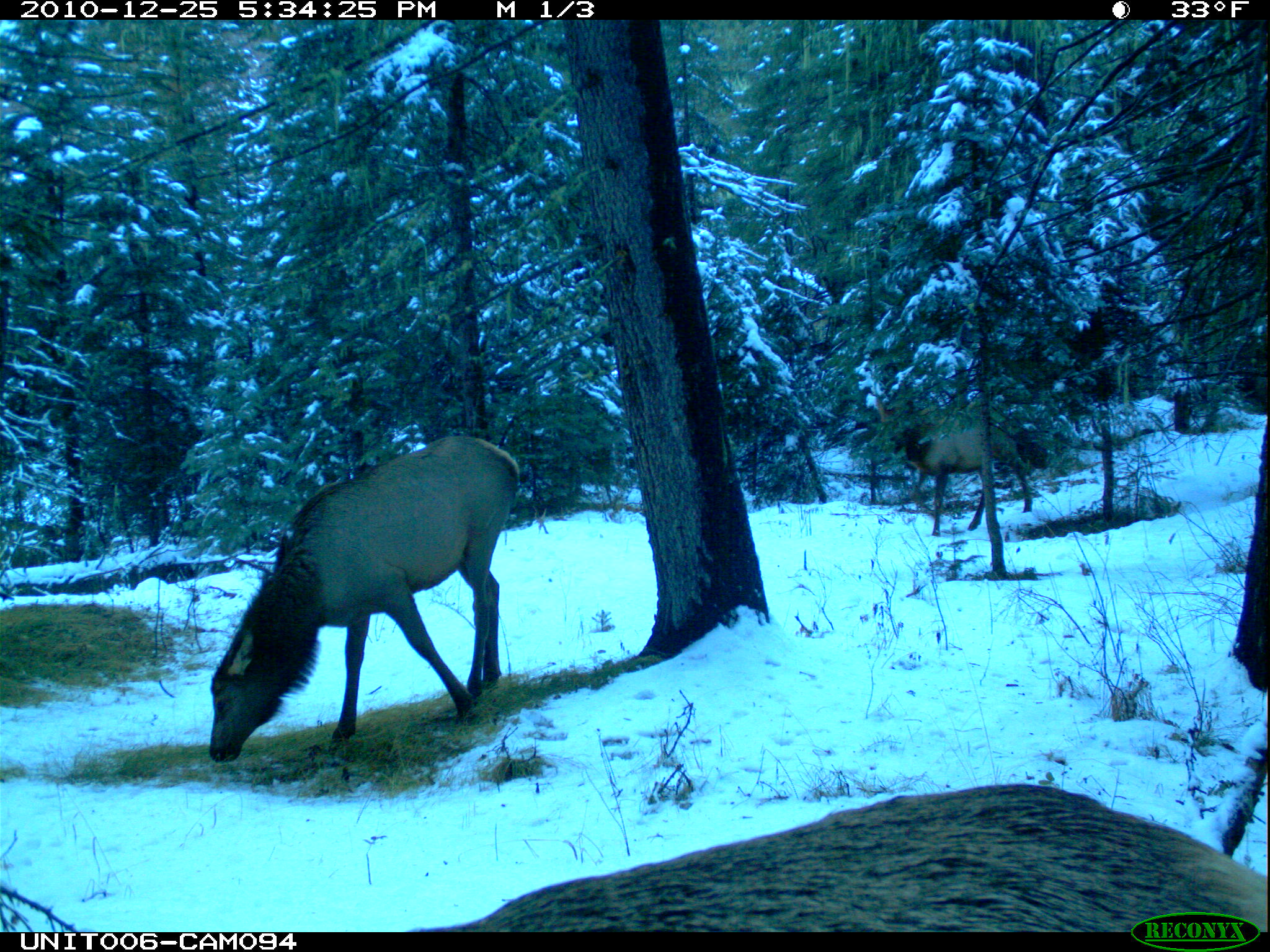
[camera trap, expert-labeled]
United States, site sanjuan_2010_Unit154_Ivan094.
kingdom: Animalia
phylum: Chordata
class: Mammalia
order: Artiodactyla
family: Cervidae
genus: Cervus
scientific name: Cervus elaphus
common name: red deer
Cervus elaphus (red deer).